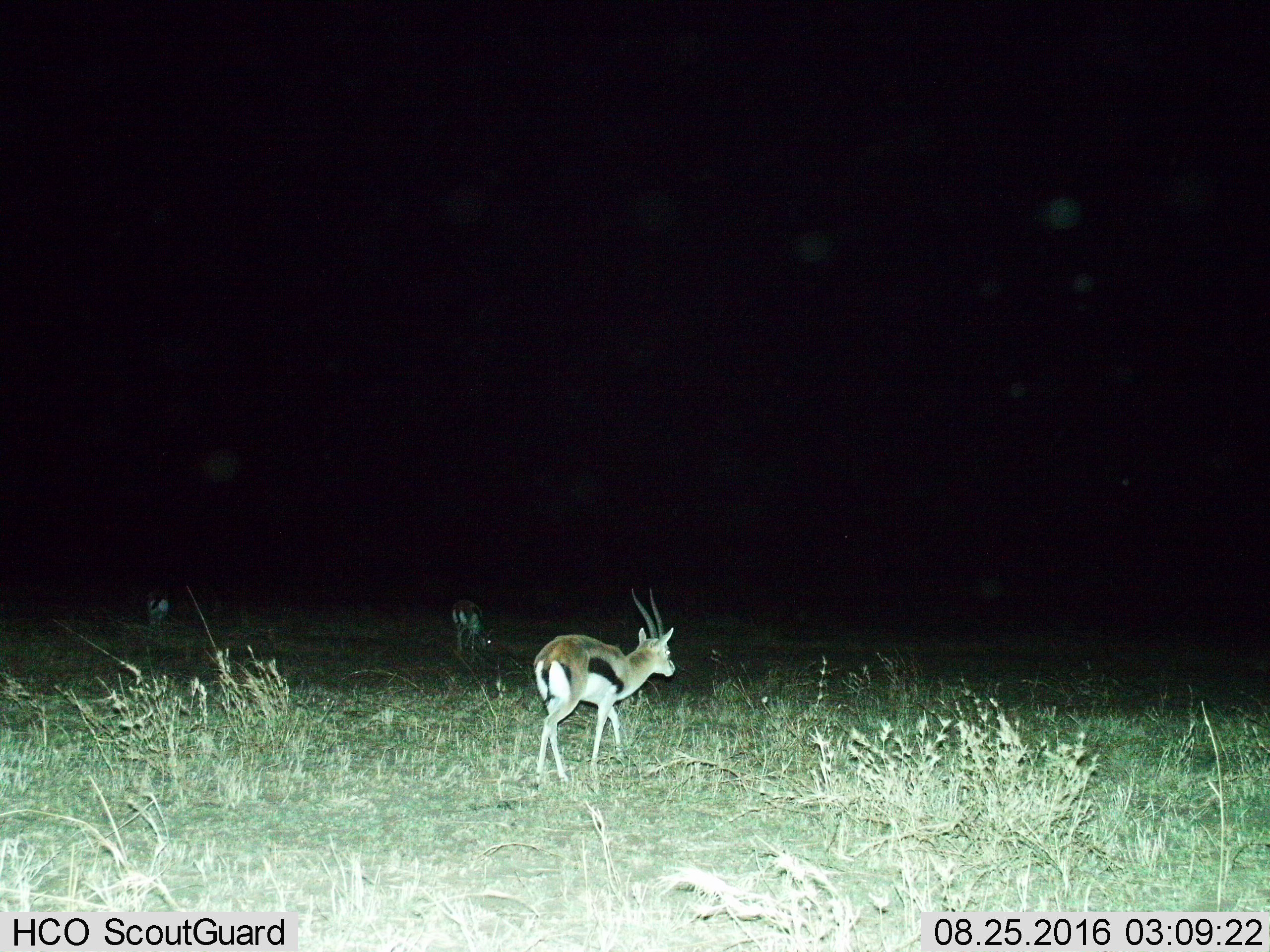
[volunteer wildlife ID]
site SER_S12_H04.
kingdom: Animalia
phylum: Chordata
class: Mammalia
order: Artiodactyla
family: Bovidae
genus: Eudorcas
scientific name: Eudorcas thomsonii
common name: thomson's gazelle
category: gazellethomsons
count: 3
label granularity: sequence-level